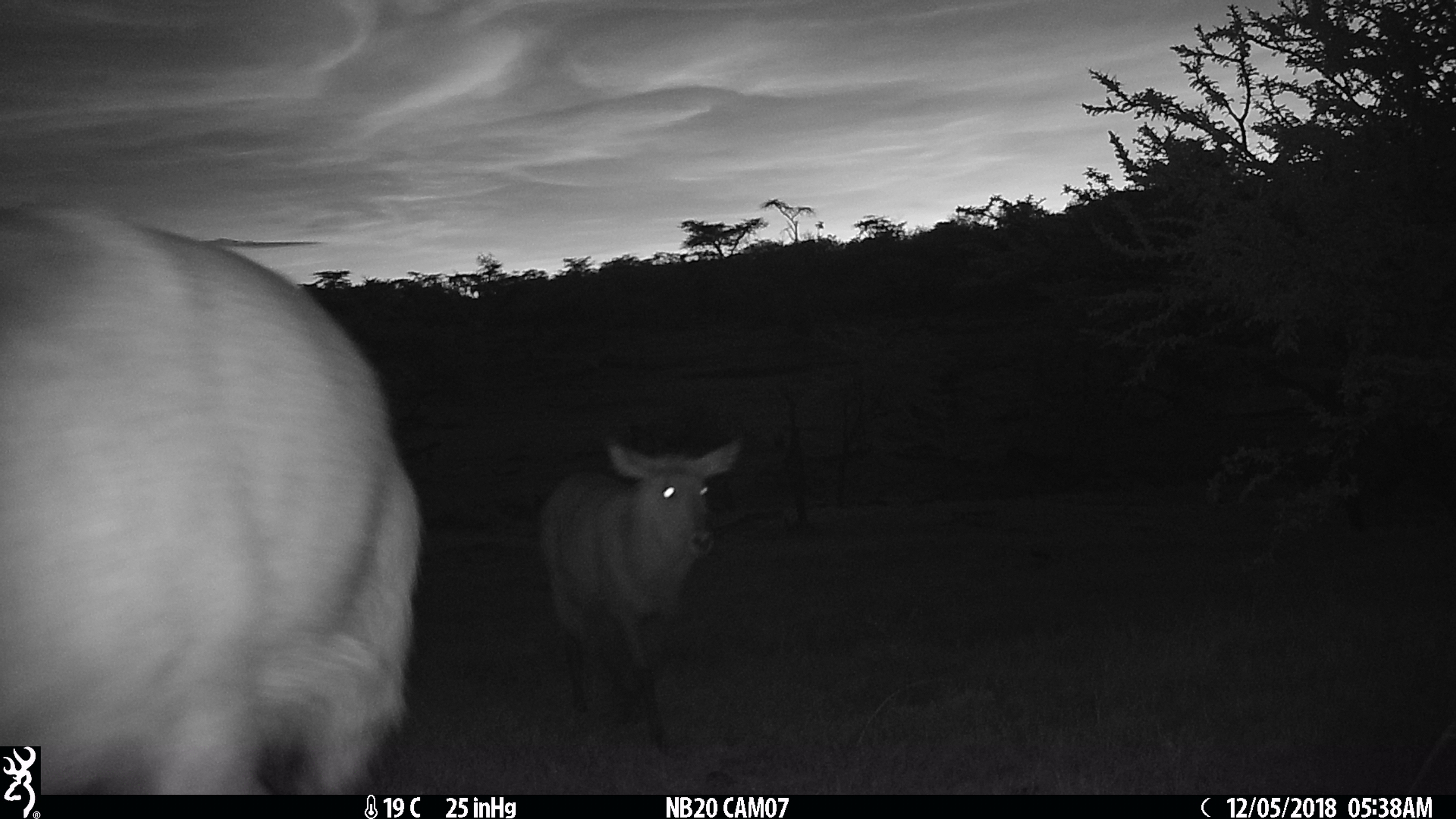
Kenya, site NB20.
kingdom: Animalia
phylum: Chordata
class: Mammalia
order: Artiodactyla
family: Bovidae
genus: Kobus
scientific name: Kobus ellipsiprymnus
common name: waterbuck